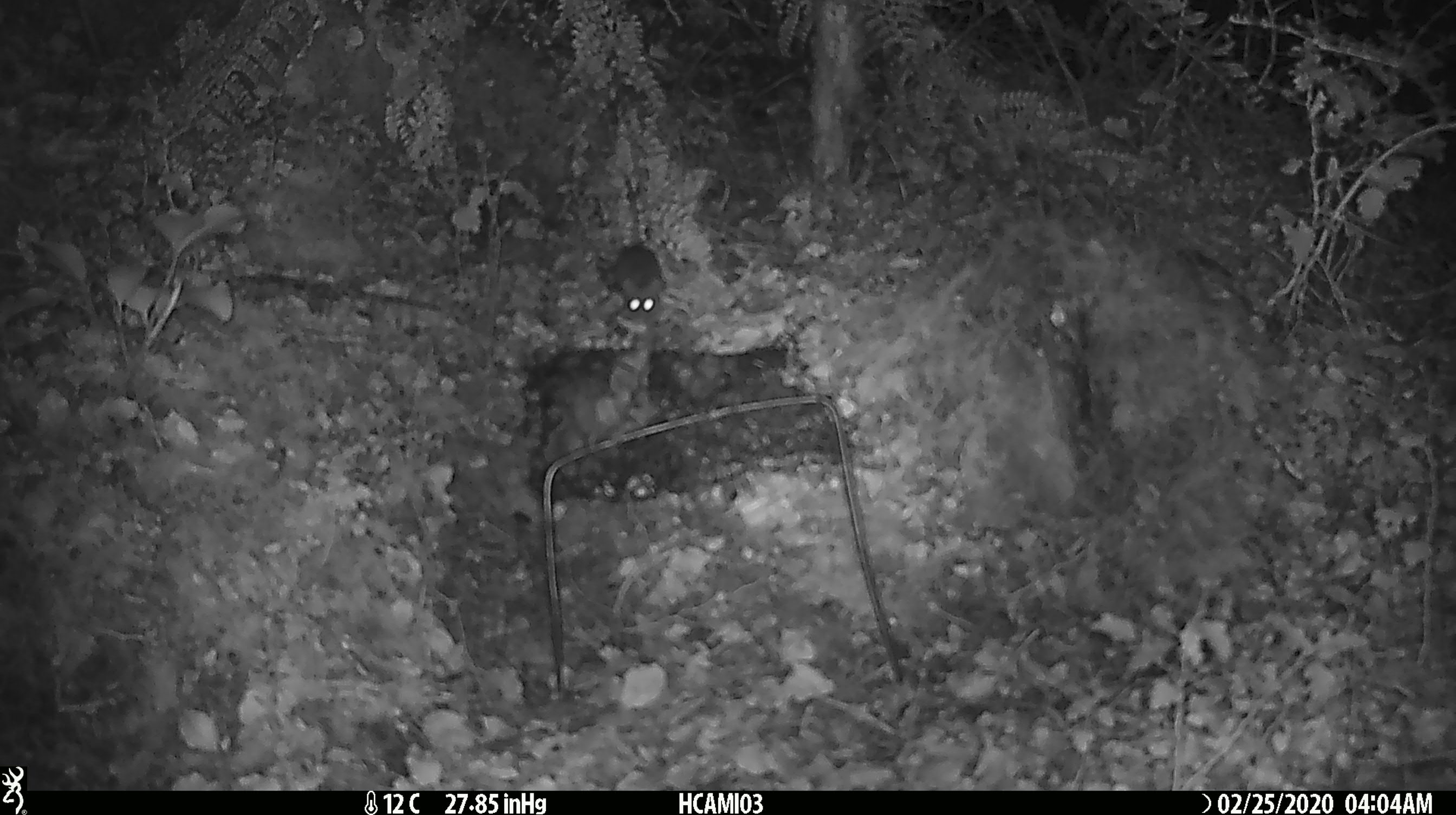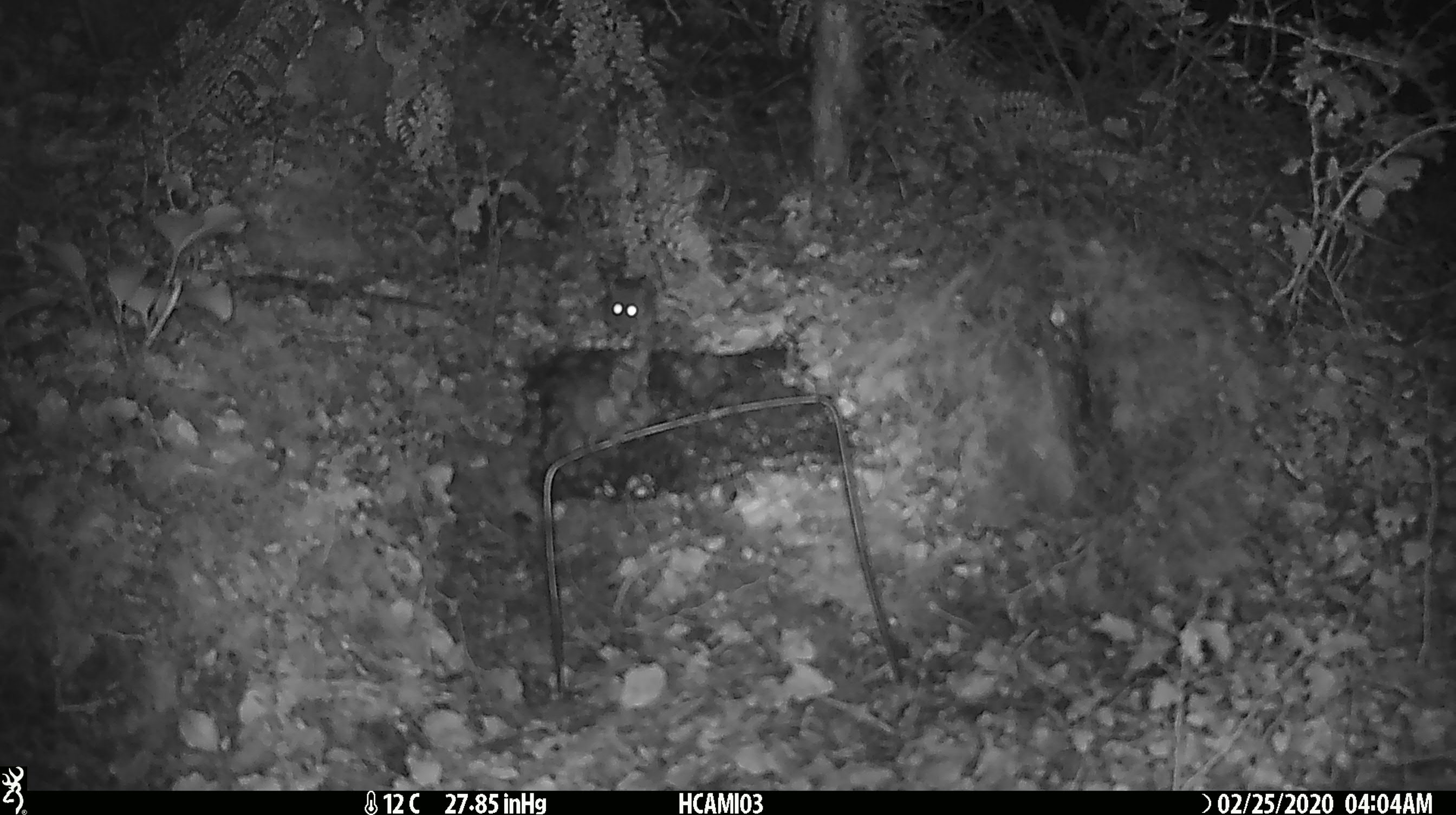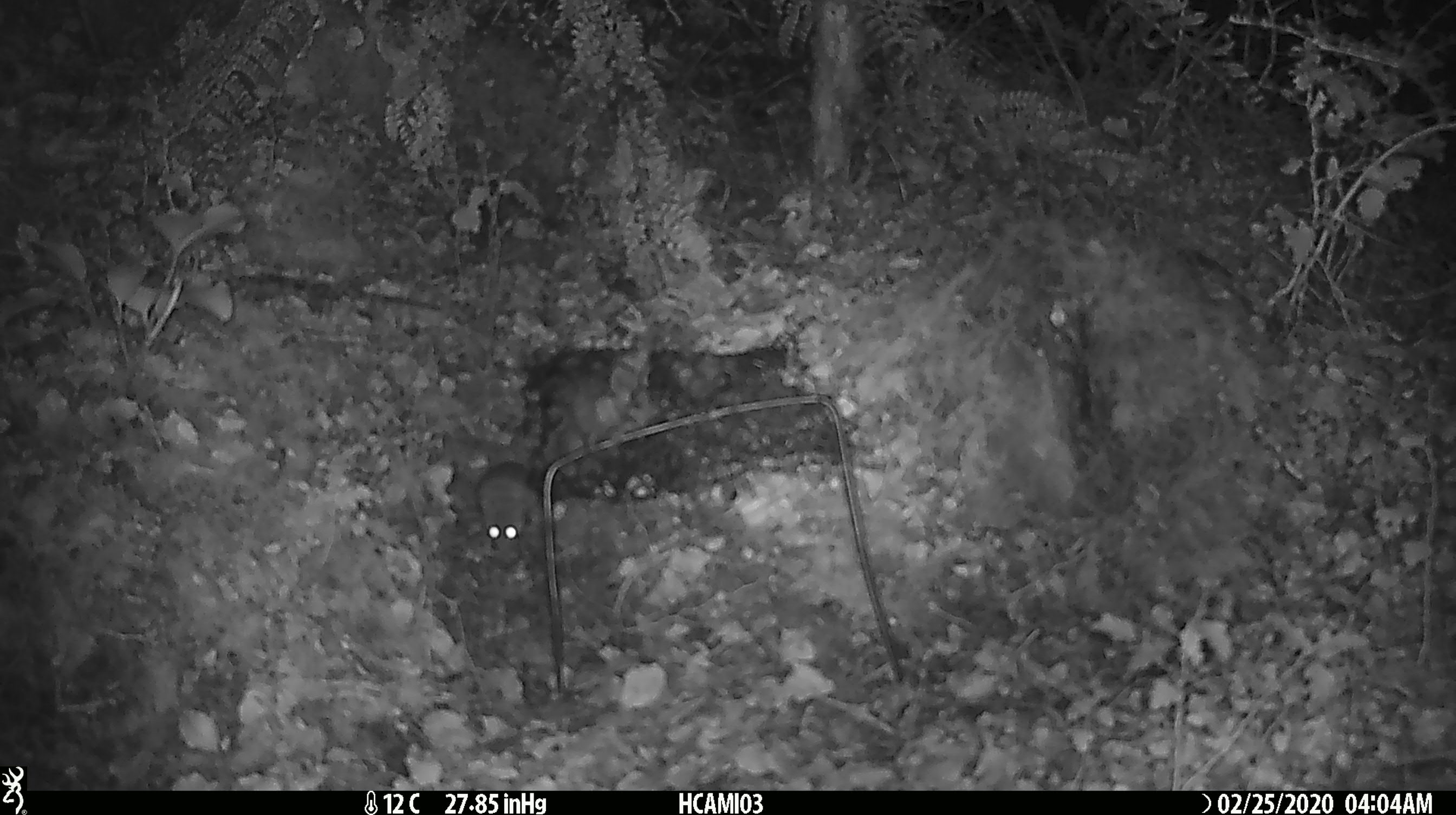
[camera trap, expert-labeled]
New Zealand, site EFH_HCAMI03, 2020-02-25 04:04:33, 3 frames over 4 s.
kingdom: Animalia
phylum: Chordata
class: Mammalia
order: Rodentia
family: Muridae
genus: Mus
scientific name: Mus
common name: mouse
Mouse (Mus).